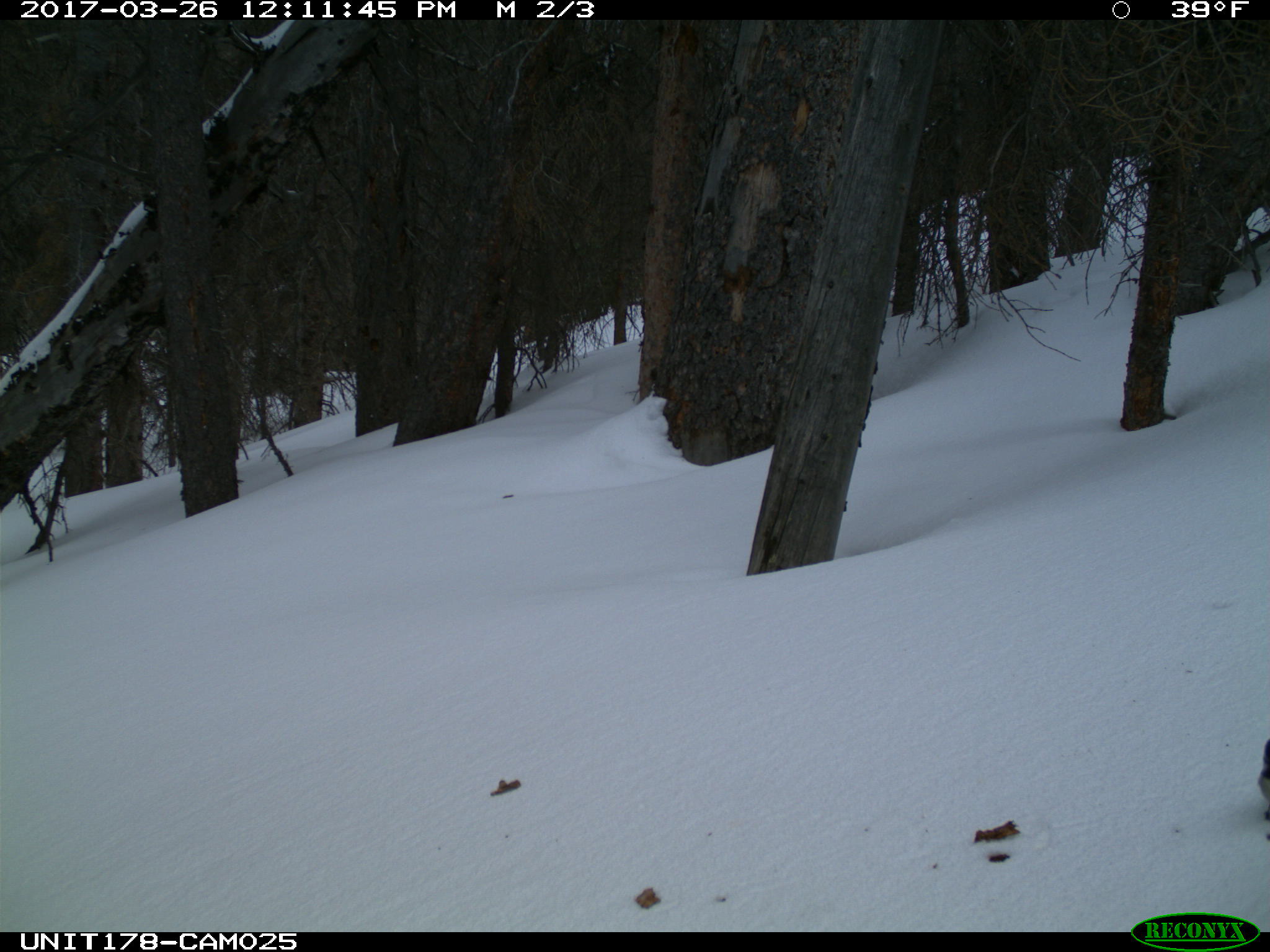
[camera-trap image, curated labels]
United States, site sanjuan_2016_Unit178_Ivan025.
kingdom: Animalia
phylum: Chordata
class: Aves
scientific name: Aves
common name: birds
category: unidentified bird